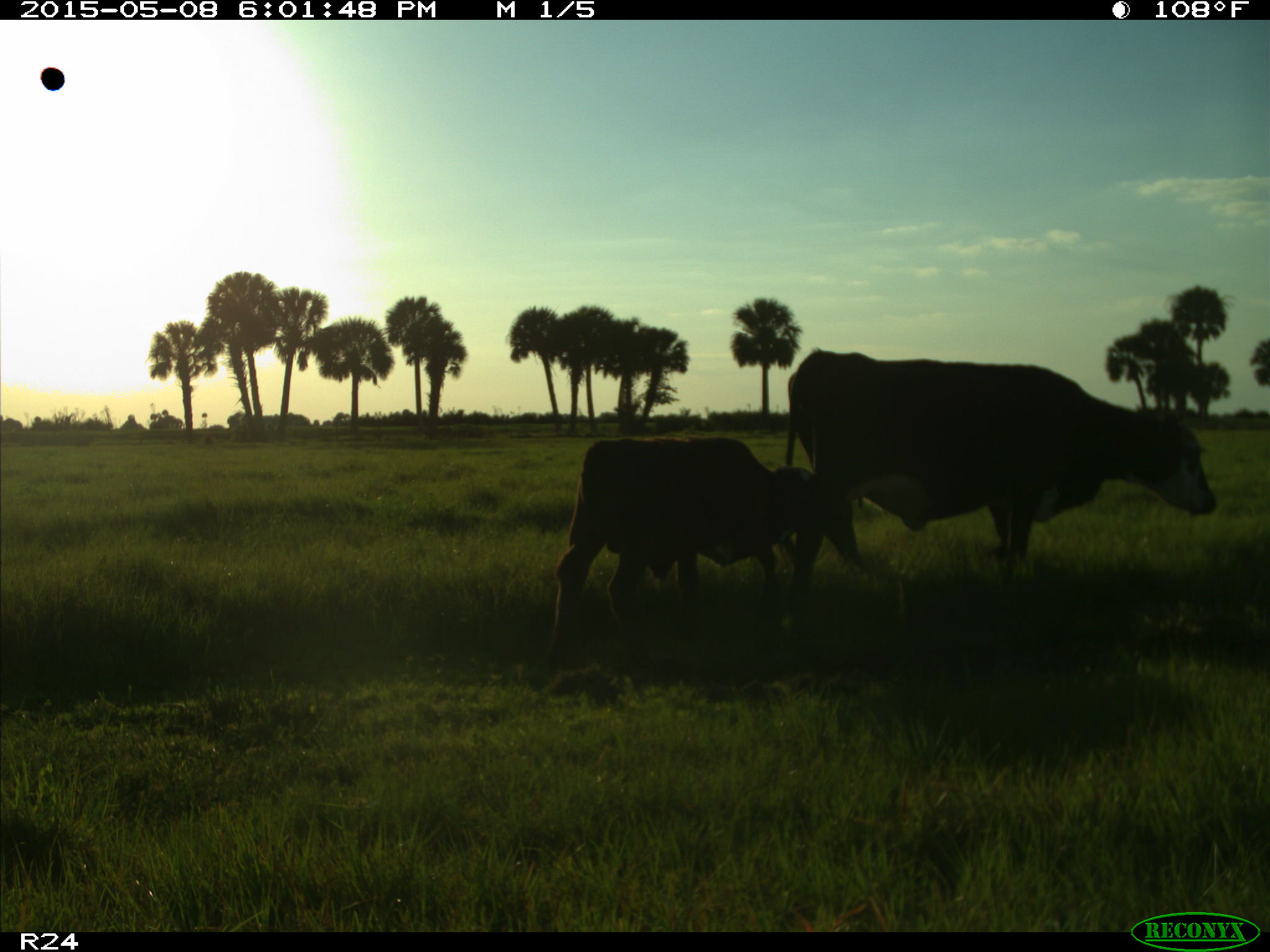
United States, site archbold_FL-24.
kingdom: Animalia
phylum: Chordata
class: Mammalia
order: Artiodactyla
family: Bovidae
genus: Bos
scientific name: Bos taurus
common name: domestic cow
Bos taurus (domestic cow).